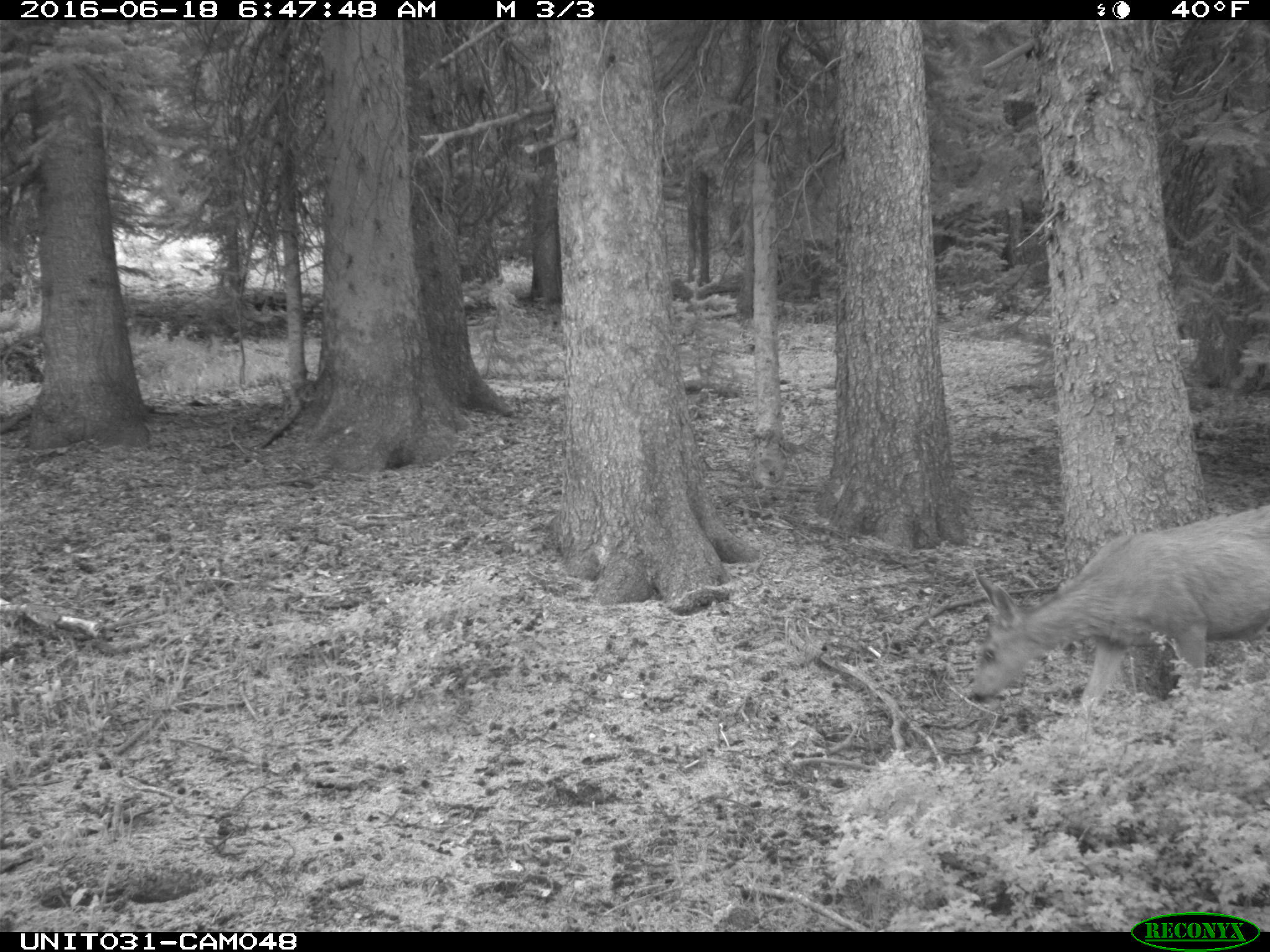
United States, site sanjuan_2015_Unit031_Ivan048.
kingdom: Animalia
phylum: Chordata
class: Mammalia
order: Artiodactyla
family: Cervidae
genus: Odocoileus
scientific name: Odocoileus hemionus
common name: mule deer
Odocoileus hemionus (mule deer).